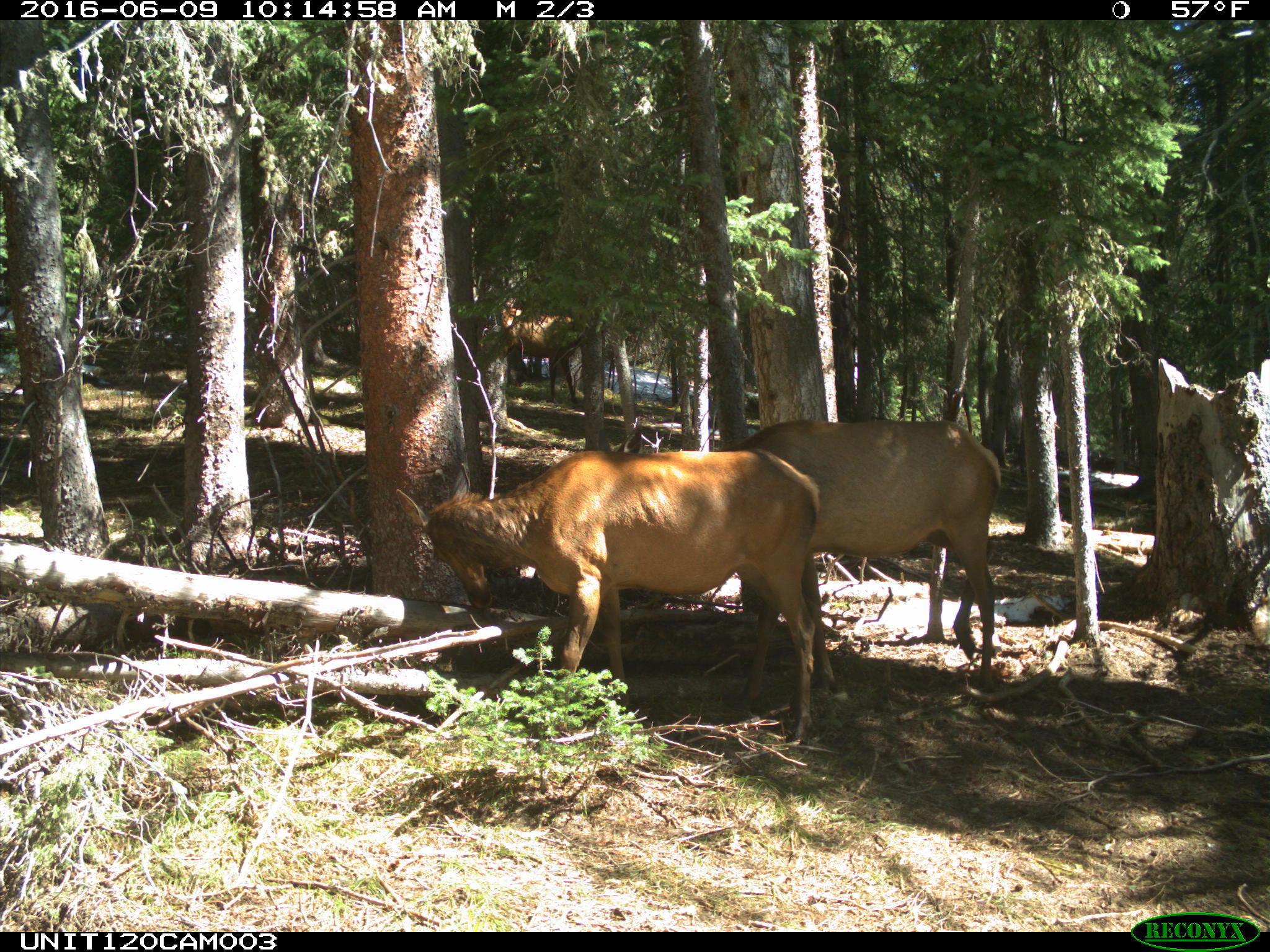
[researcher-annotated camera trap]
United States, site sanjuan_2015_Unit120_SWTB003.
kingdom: Animalia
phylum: Chordata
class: Mammalia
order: Artiodactyla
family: Cervidae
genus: Cervus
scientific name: Cervus elaphus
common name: red deer